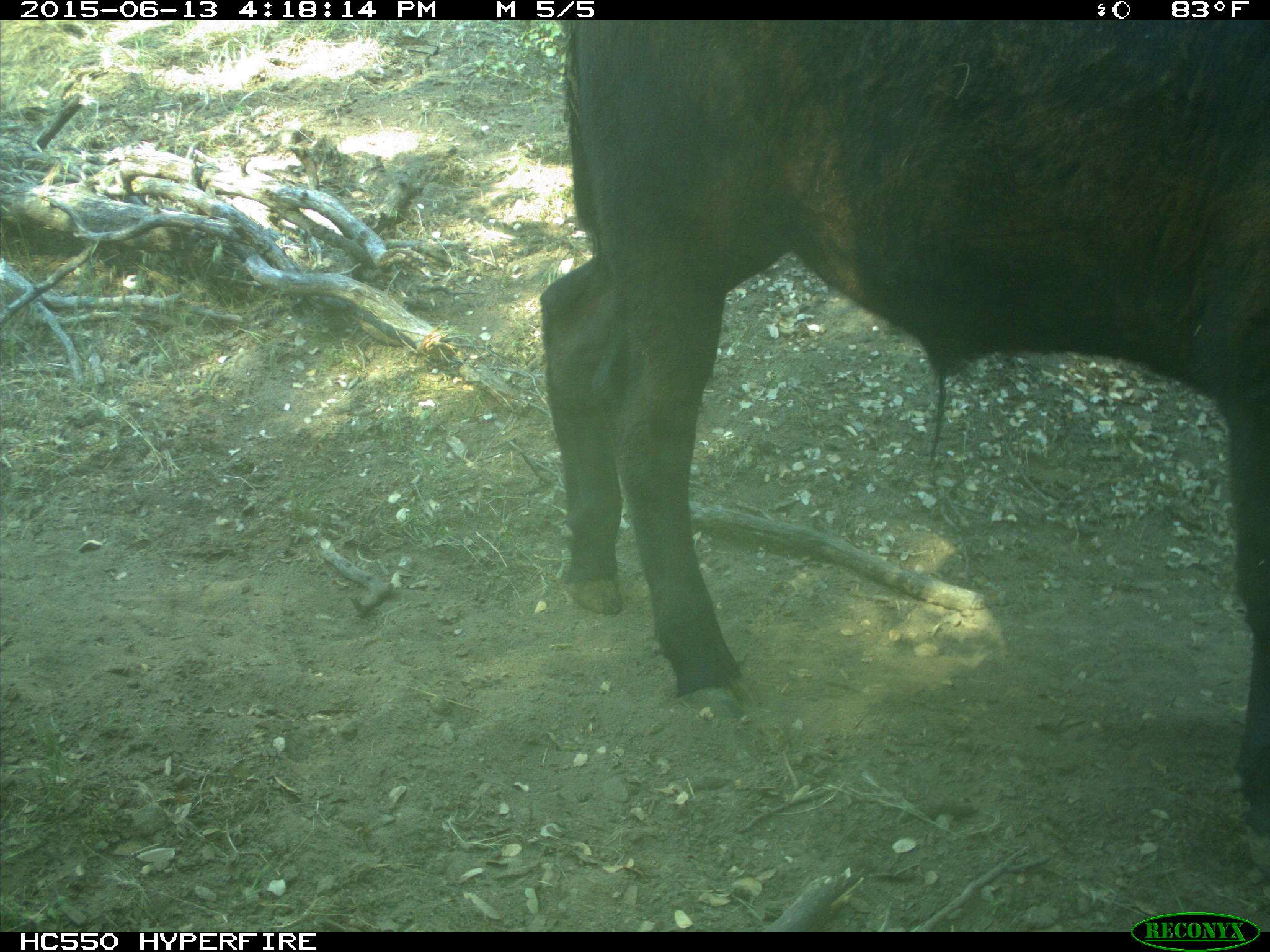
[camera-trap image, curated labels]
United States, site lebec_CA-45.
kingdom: Animalia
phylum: Chordata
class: Mammalia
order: Artiodactyla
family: Bovidae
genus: Bos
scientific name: Bos taurus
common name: domestic cow